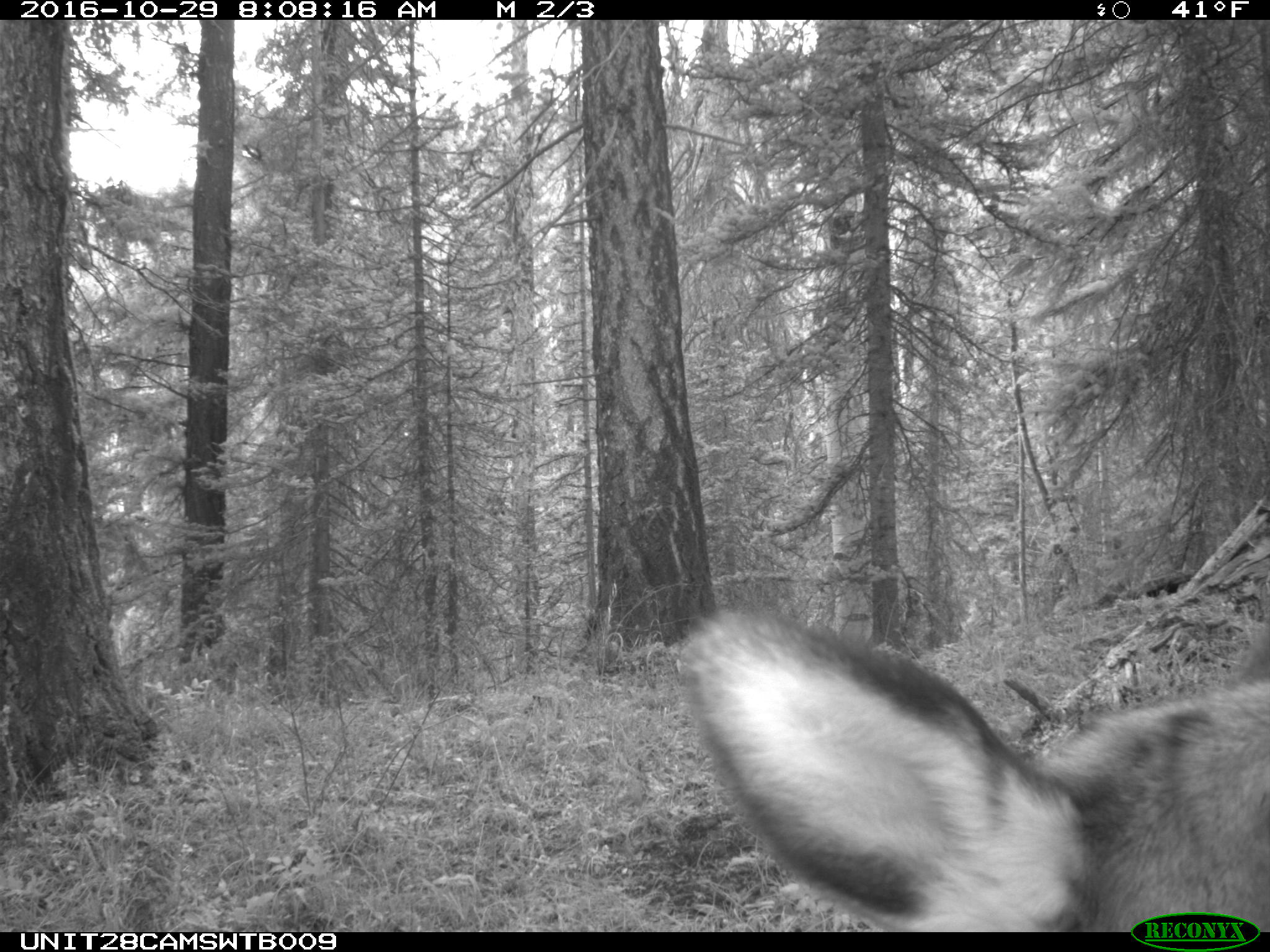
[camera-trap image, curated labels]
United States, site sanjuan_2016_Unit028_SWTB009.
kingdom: Animalia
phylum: Chordata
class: Mammalia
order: Artiodactyla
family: Cervidae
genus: Cervus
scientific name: Cervus elaphus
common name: red deer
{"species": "Cervus elaphus (red deer)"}